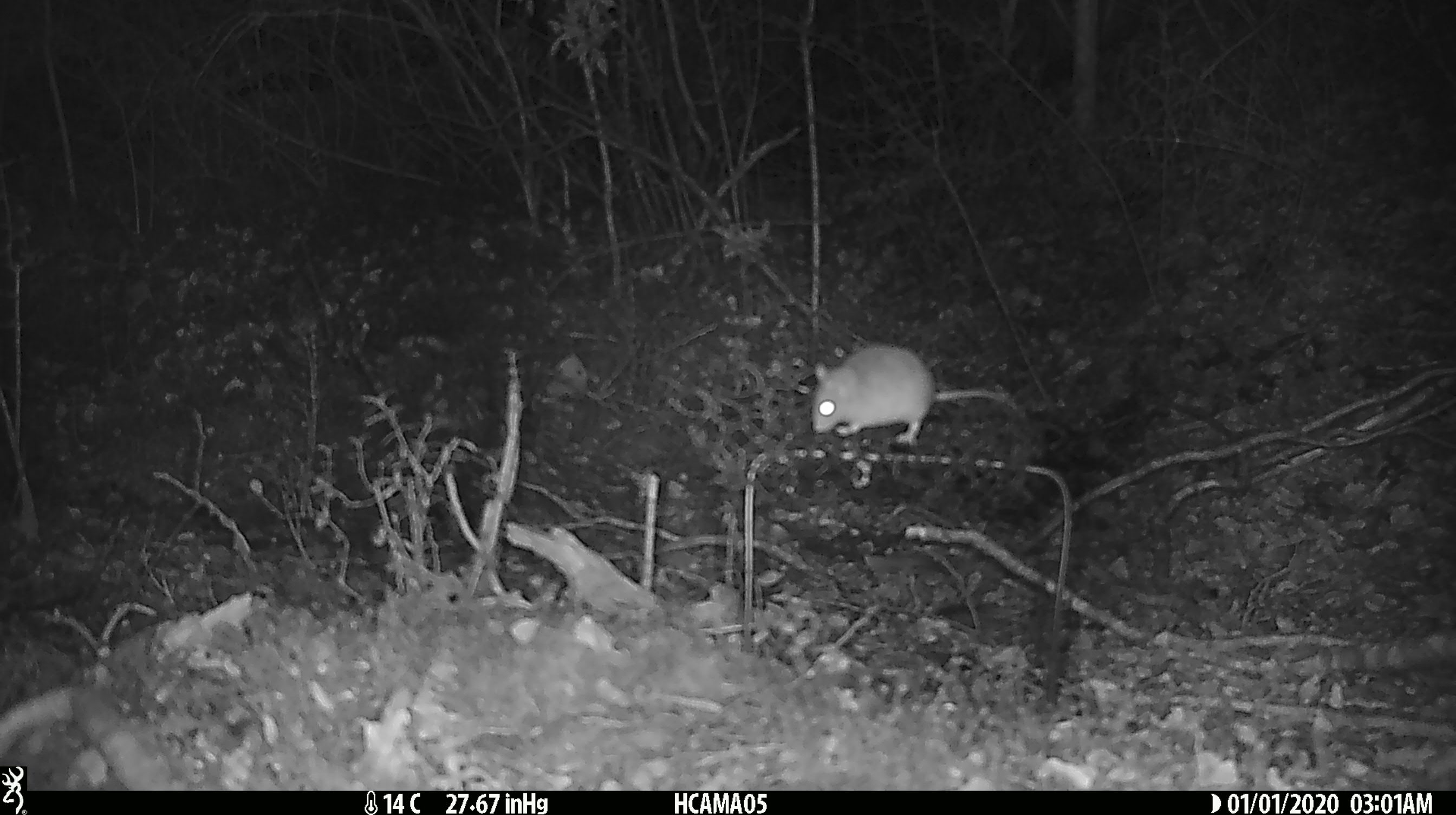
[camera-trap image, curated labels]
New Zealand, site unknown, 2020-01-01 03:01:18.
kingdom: Animalia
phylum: Chordata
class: Mammalia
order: Rodentia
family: Muridae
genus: Mus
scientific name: Mus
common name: mouse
Mouse (Mus).